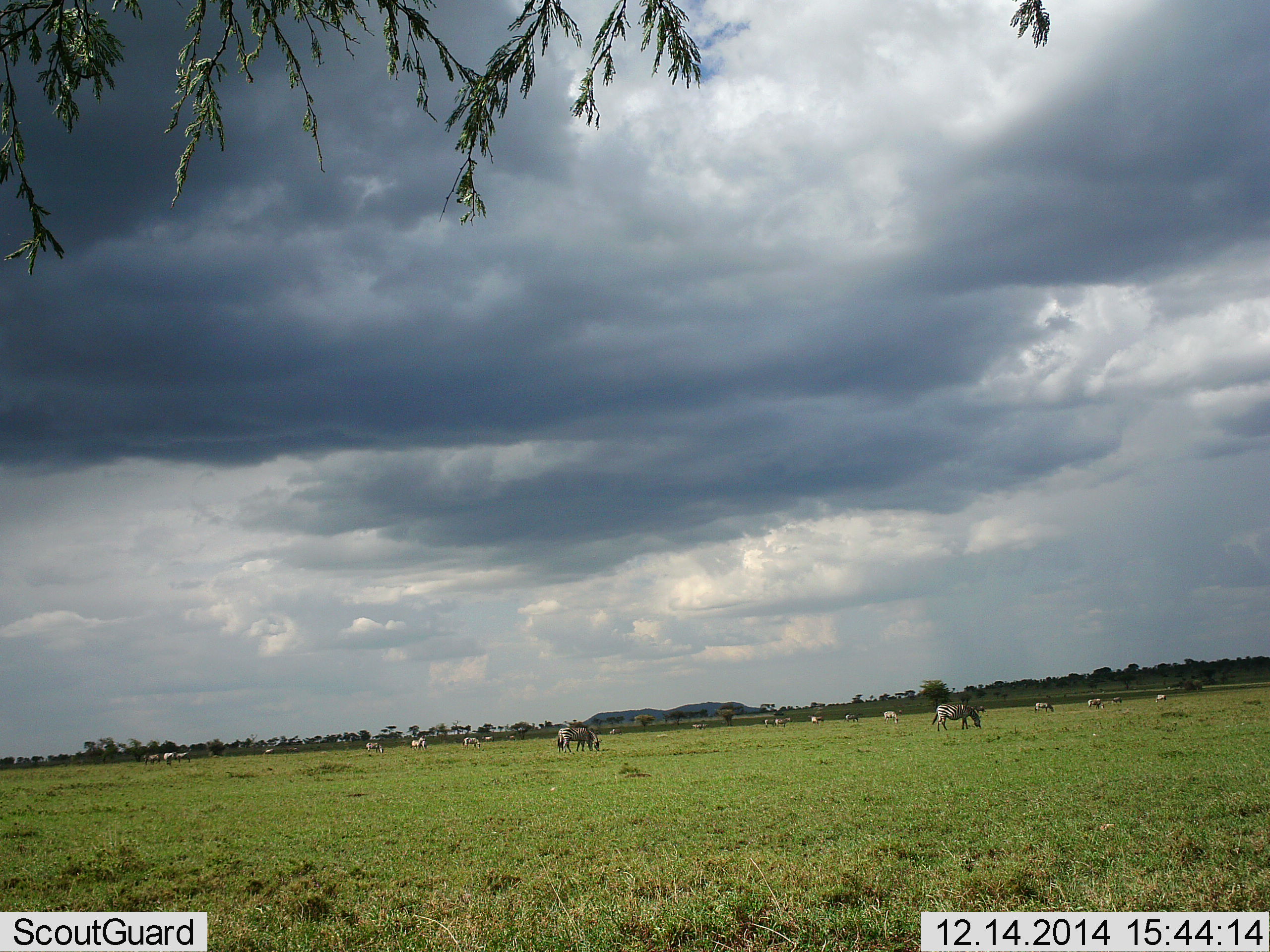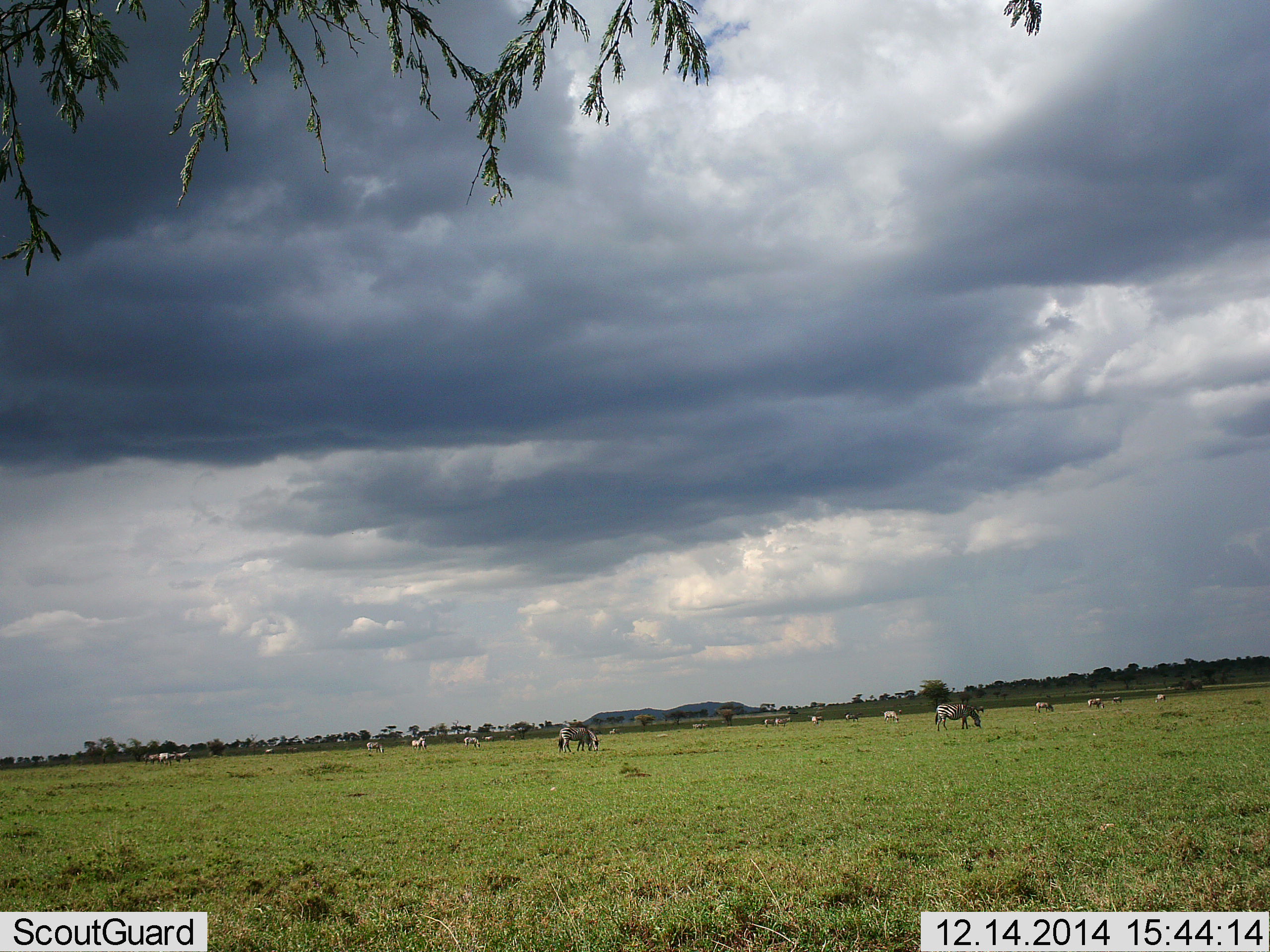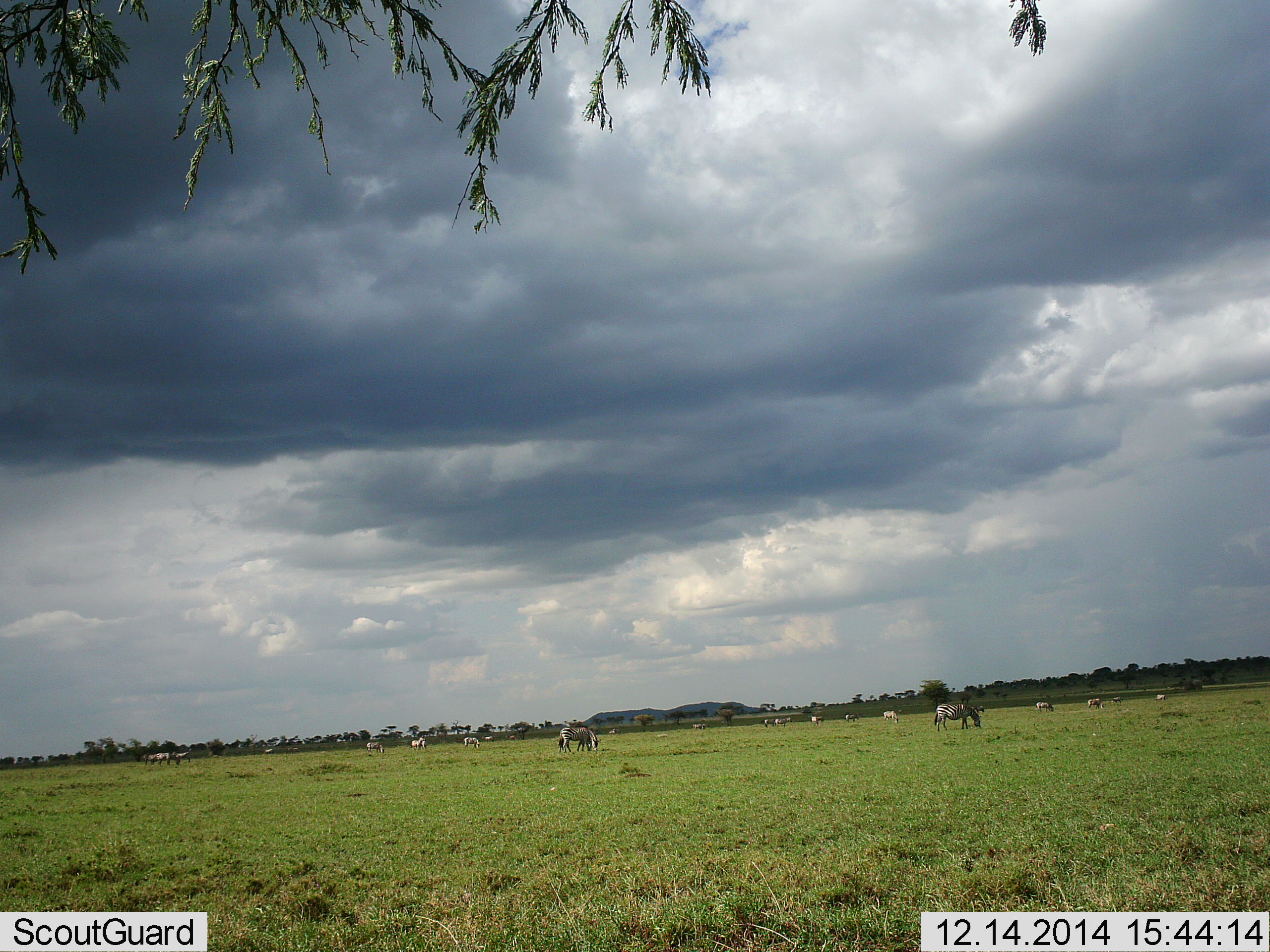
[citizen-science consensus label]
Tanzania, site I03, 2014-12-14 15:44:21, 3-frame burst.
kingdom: Animalia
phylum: Chordata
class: Mammalia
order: Perissodactyla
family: Equidae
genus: Equus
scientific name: Equus quagga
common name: plains zebra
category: zebra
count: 11-50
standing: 50%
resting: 0%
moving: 20%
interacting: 0%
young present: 0%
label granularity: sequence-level